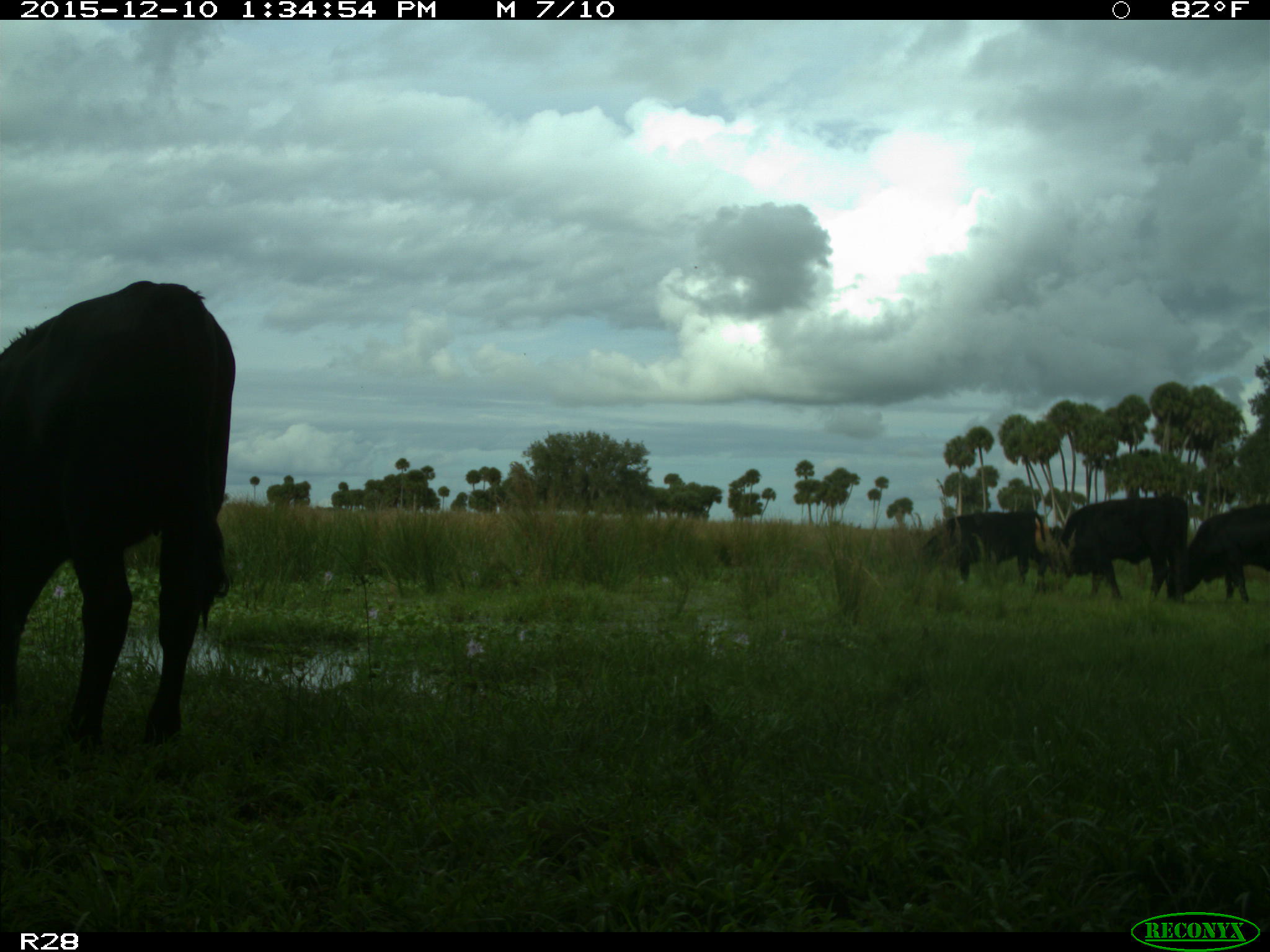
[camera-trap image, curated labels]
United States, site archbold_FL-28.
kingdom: Animalia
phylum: Chordata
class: Mammalia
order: Artiodactyla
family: Bovidae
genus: Bos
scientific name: Bos taurus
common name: domestic cow